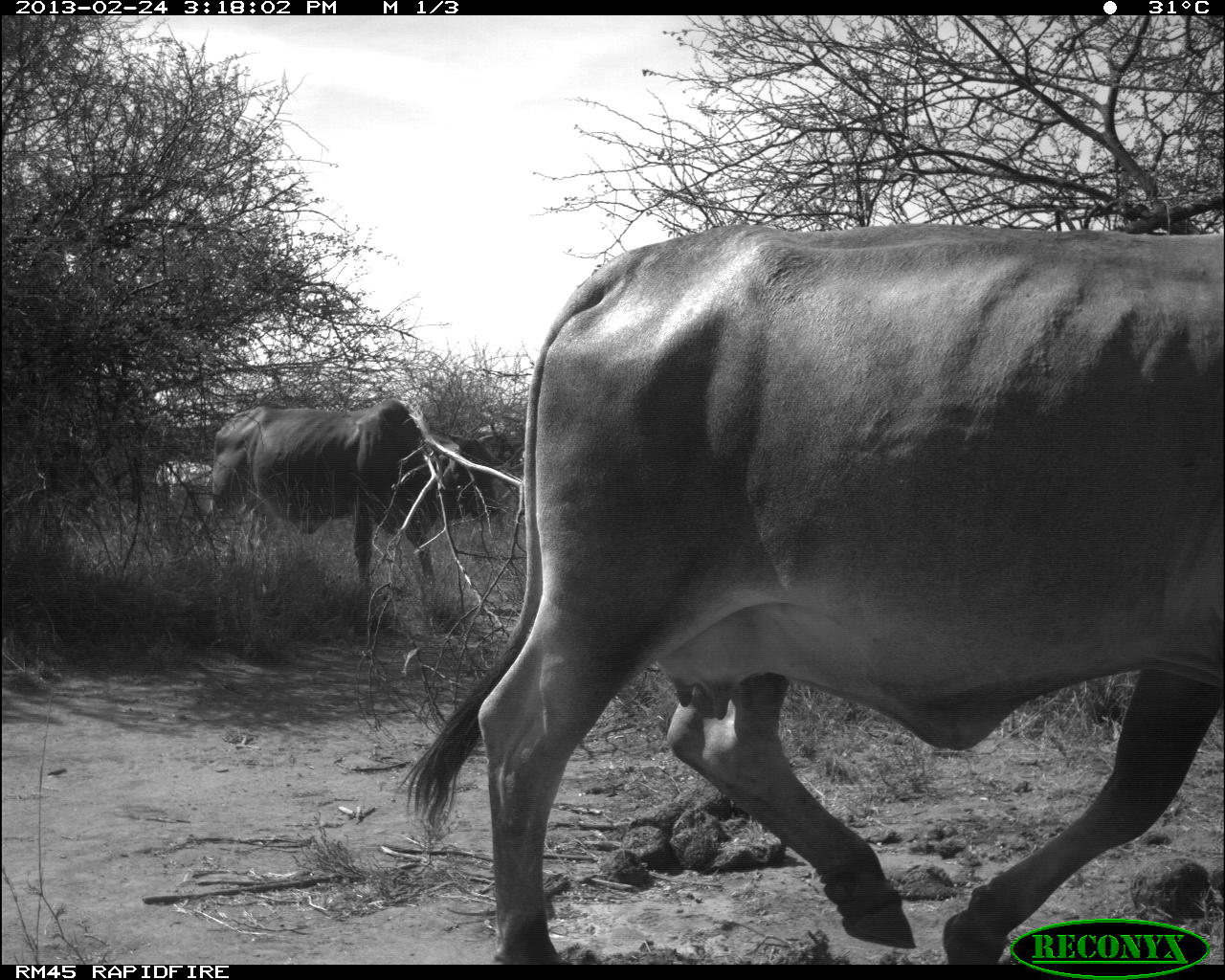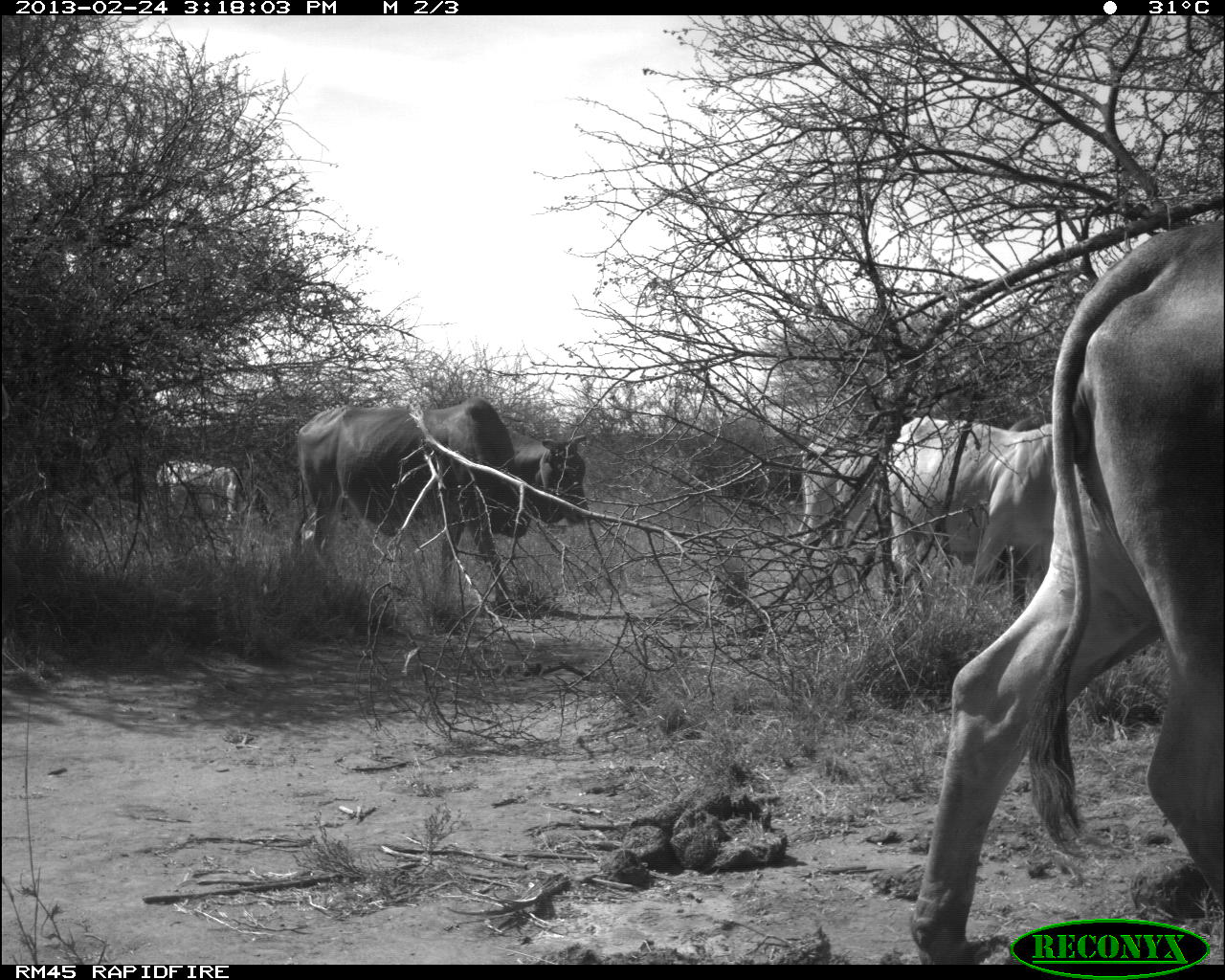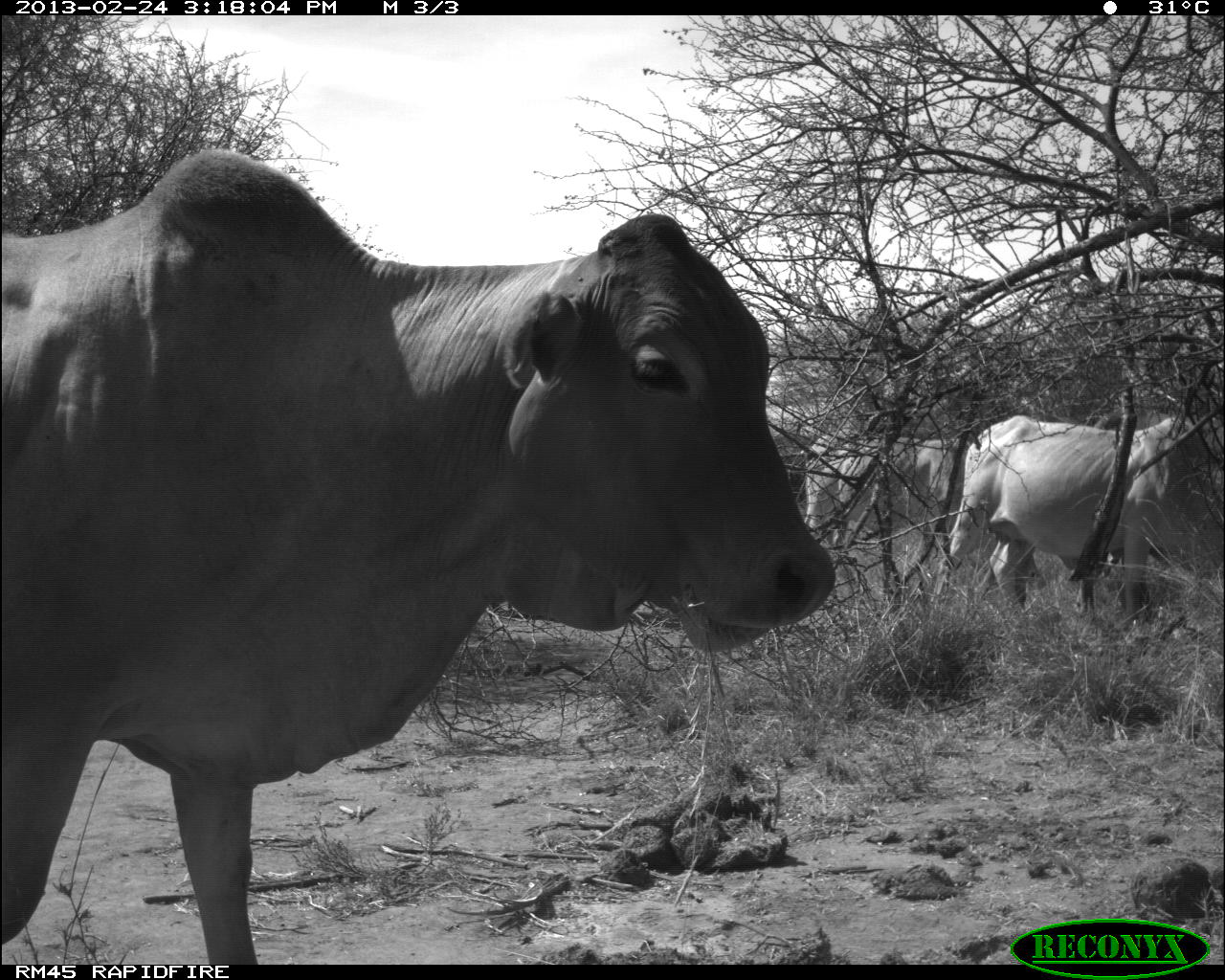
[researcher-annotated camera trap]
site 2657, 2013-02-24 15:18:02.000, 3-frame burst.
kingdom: Animalia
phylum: Chordata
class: Mammalia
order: Artiodactyla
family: Bovidae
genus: Bos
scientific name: Bos taurus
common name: domestic cattle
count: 5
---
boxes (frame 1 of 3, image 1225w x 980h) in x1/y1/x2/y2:
bos taurus: 393/221/1219/964; 209/397/499/636; 156/459/213/498; 478/422/514/460